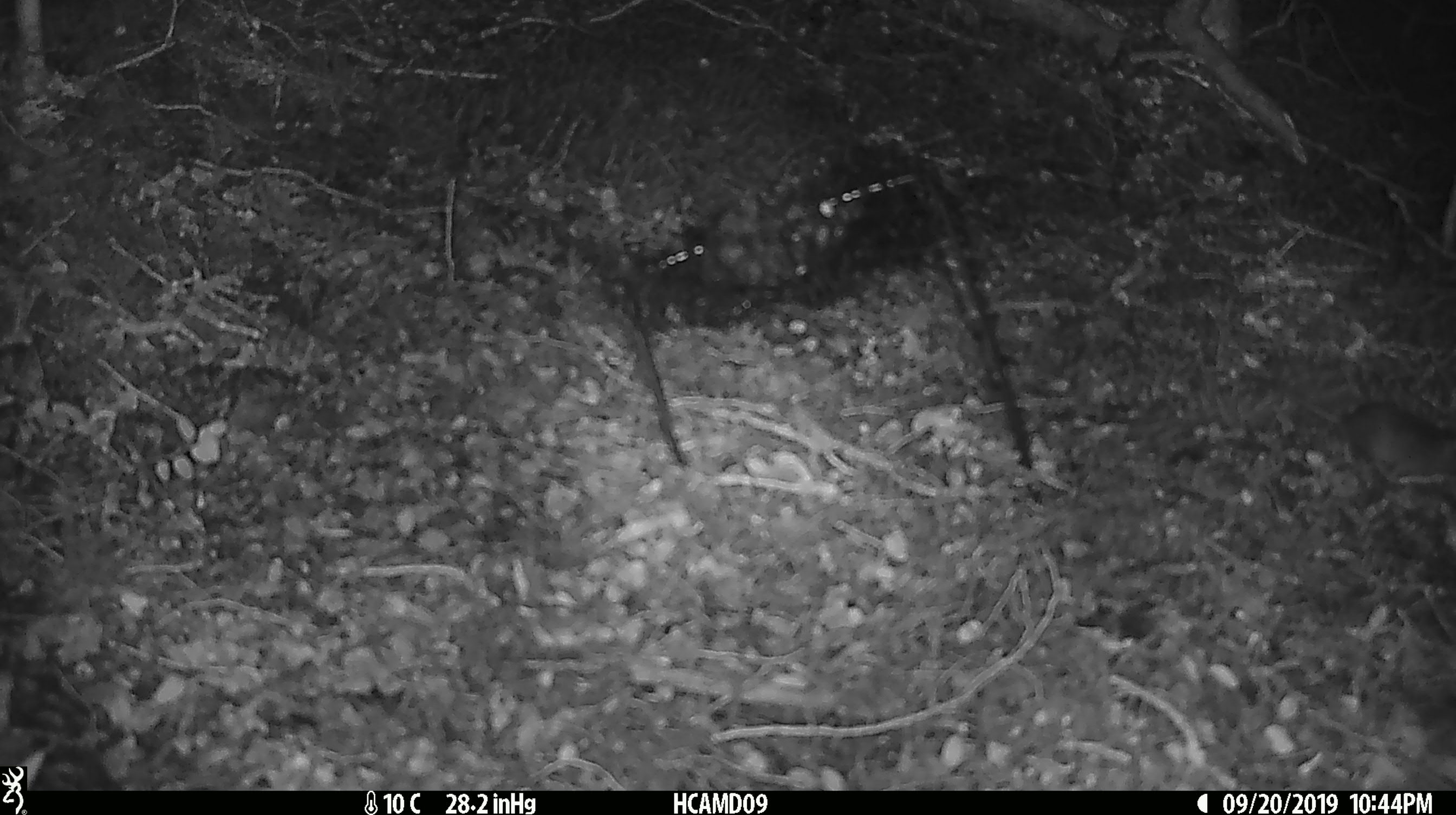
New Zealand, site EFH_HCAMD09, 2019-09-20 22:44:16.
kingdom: Animalia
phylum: Chordata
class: Mammalia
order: Rodentia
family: Muridae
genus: Mus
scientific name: Mus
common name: mouse